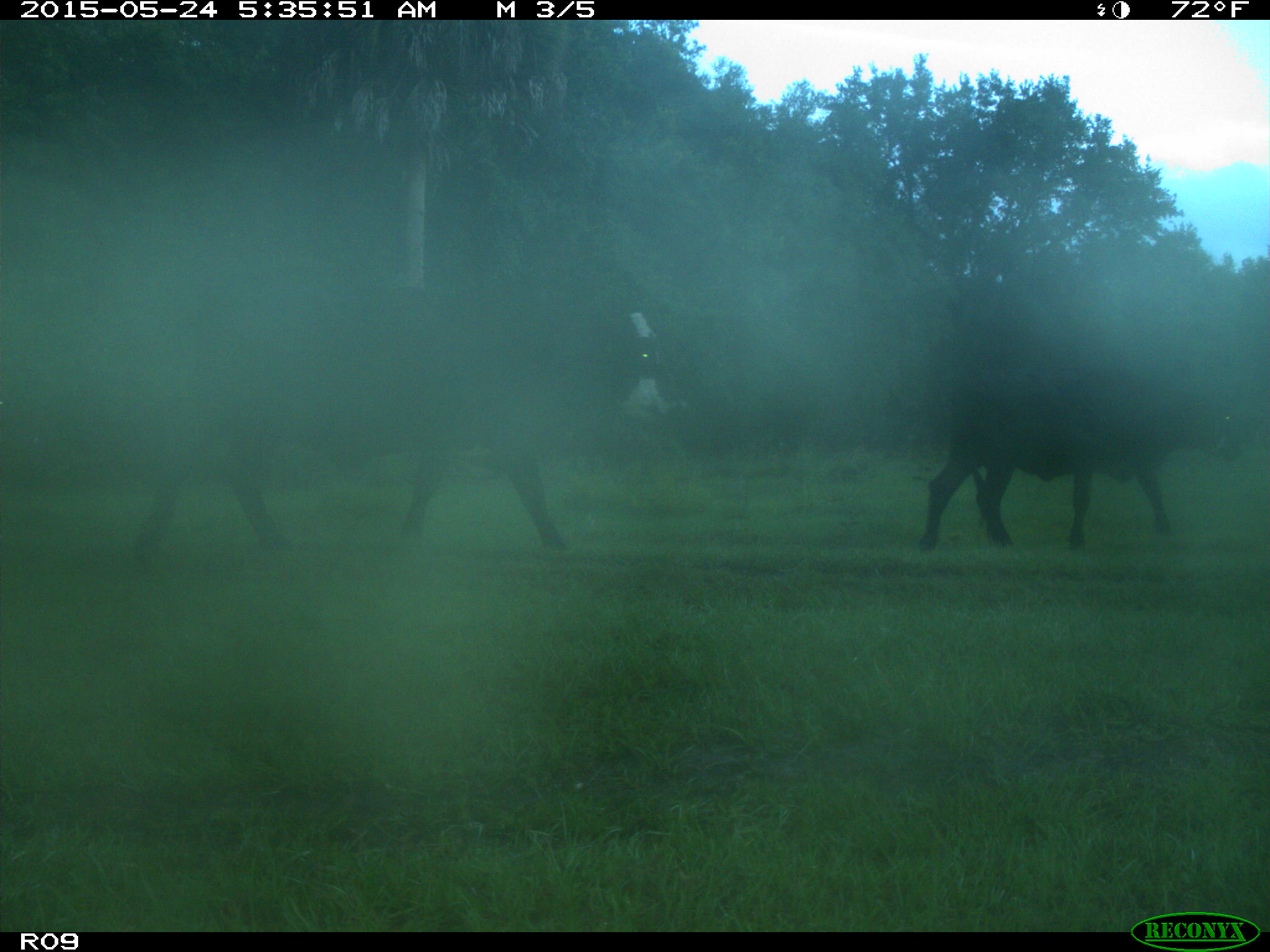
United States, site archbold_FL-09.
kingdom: Animalia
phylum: Chordata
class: Mammalia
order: Artiodactyla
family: Bovidae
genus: Bos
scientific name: Bos taurus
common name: domestic cow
Bos taurus (domestic cow).